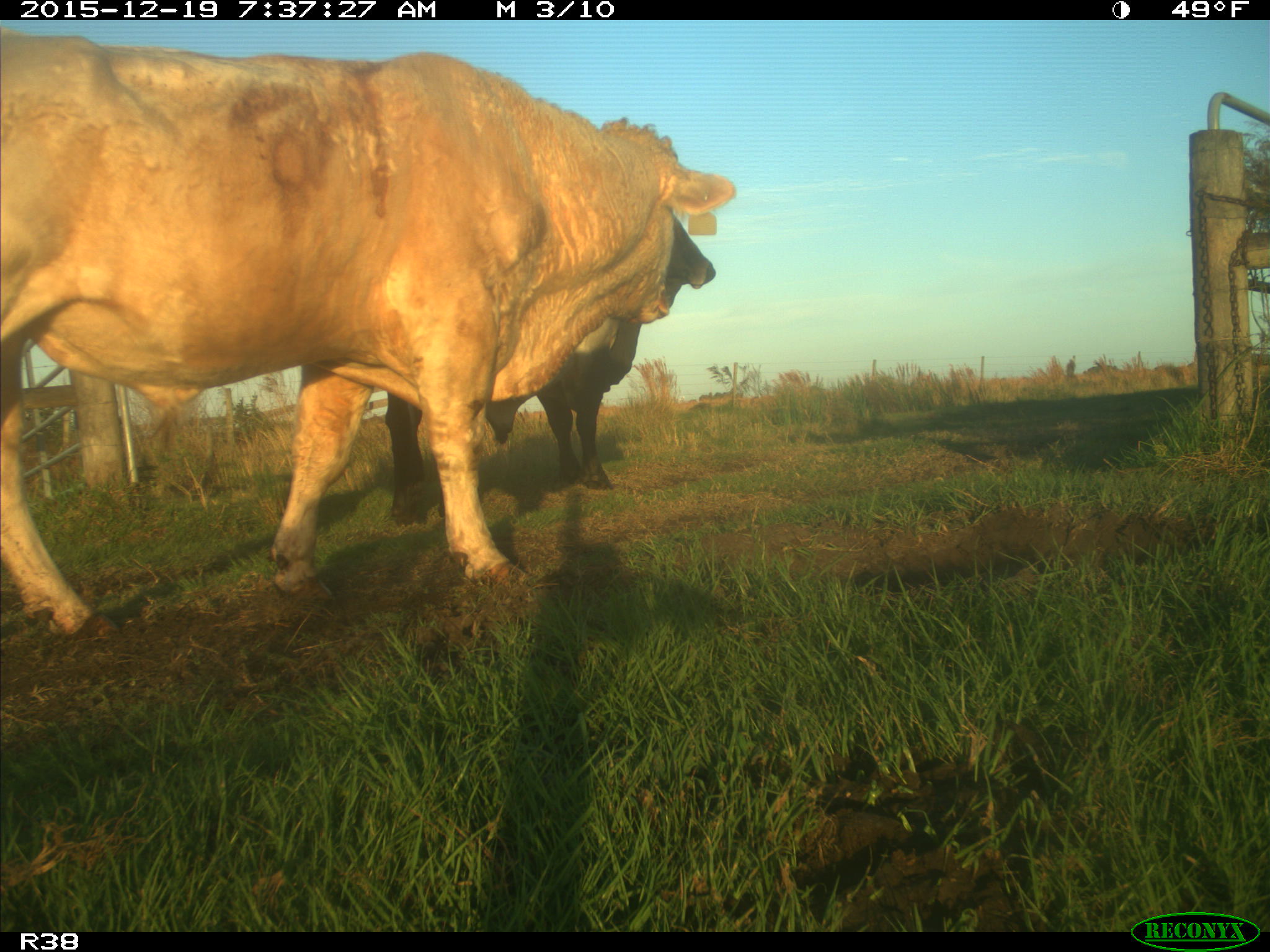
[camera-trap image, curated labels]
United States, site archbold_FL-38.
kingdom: Animalia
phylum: Chordata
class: Mammalia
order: Artiodactyla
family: Bovidae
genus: Bos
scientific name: Bos taurus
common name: domestic cow